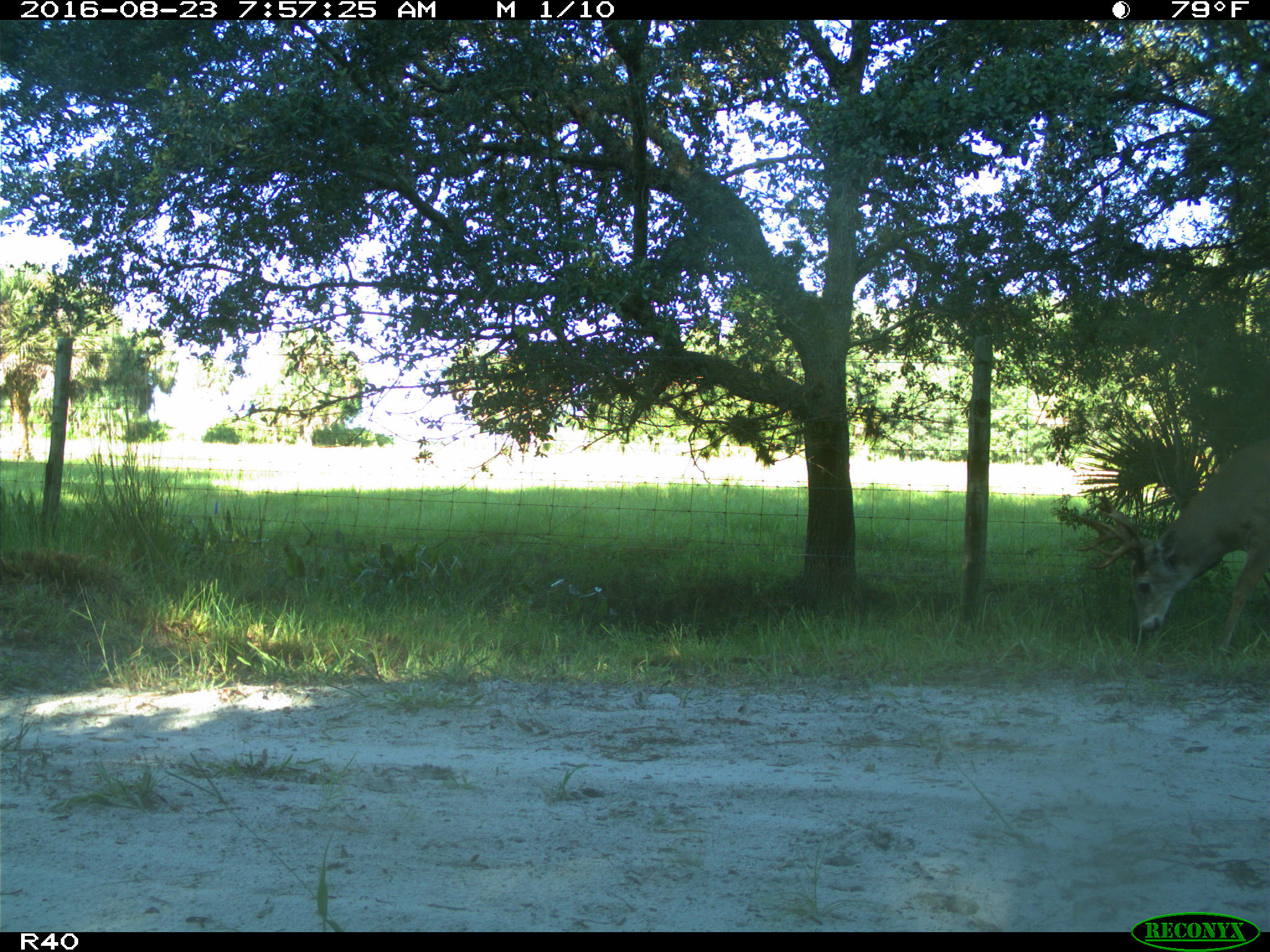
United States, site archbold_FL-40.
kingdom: Animalia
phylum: Chordata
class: Mammalia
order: Artiodactyla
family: Cervidae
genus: Odocoileus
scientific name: Odocoileus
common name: deer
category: unidentified deer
Unidentified deer (deer) (Odocoileus).